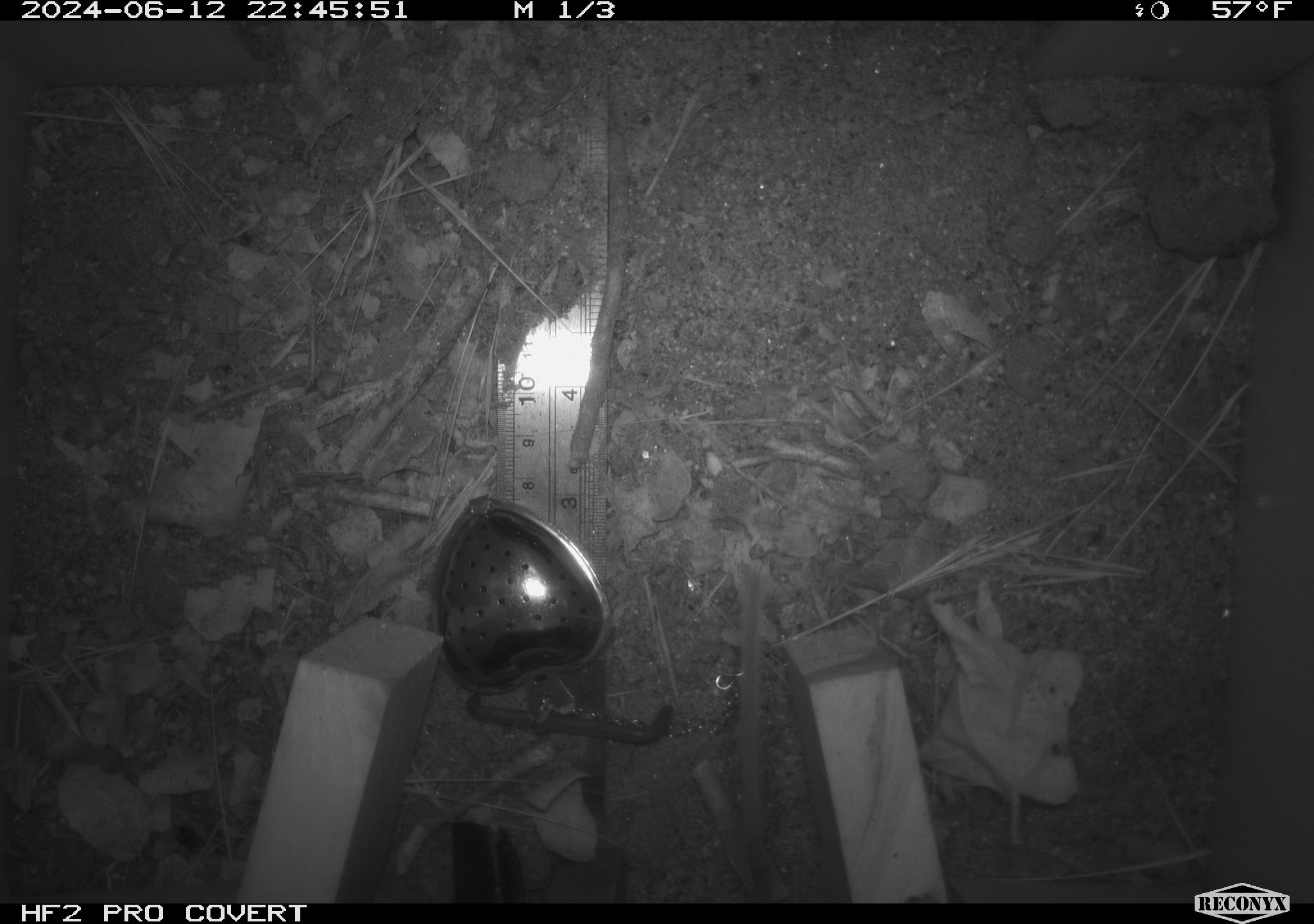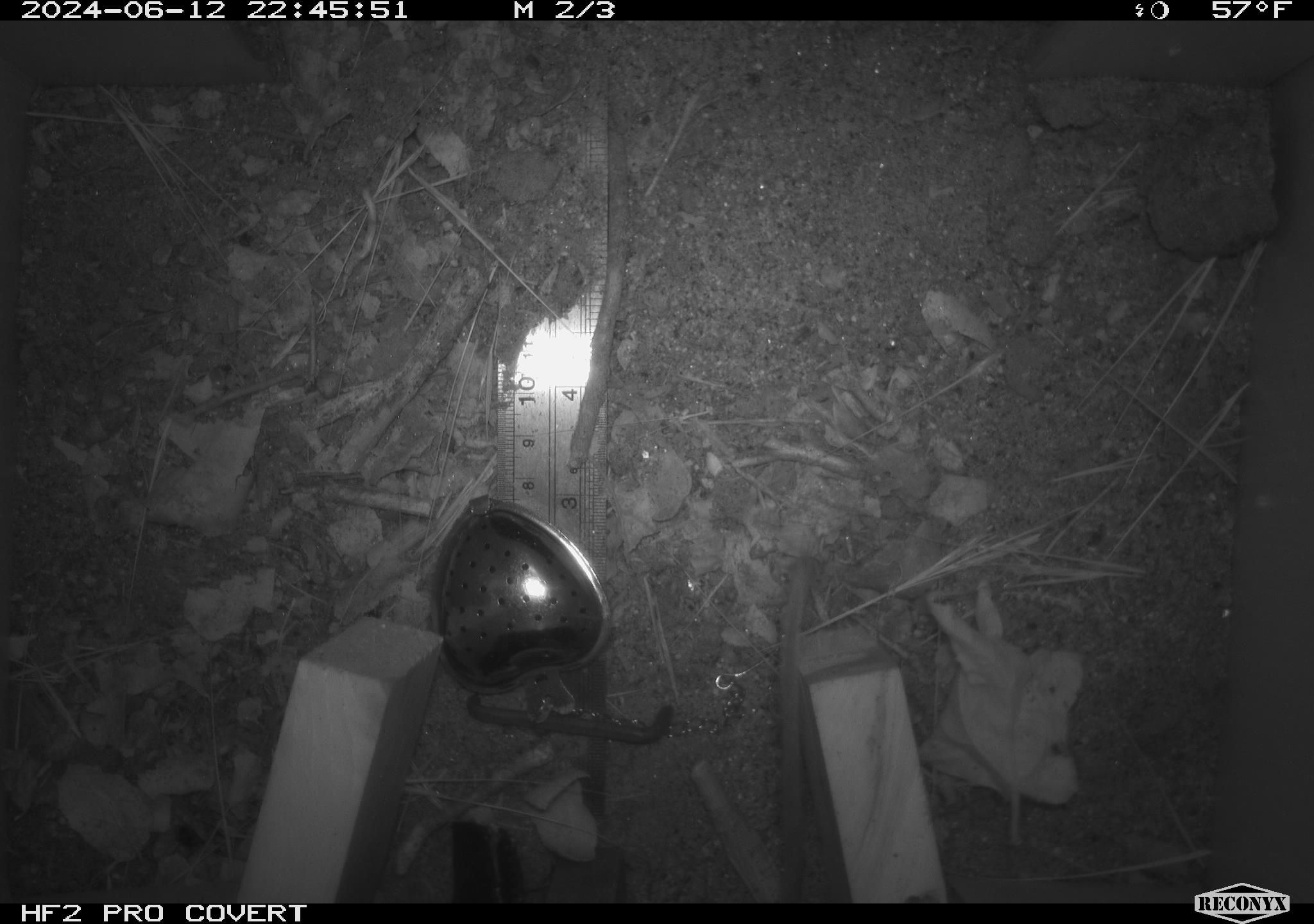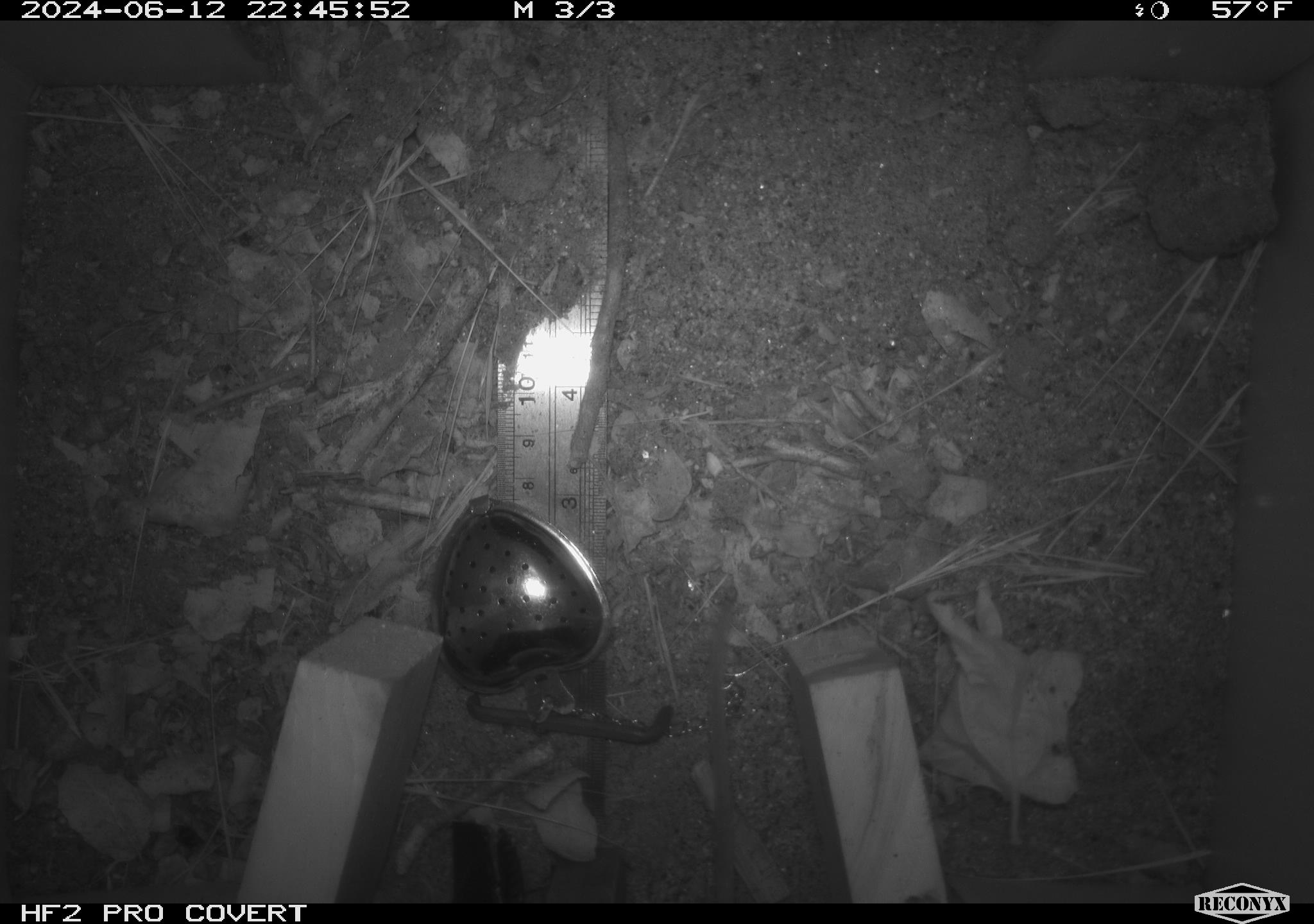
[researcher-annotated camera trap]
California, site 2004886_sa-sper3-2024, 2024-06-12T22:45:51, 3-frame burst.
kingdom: Animalia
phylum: Chordata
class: Mammalia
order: Rodentia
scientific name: Rodentia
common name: mouse species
Mouse species (Rodentia).